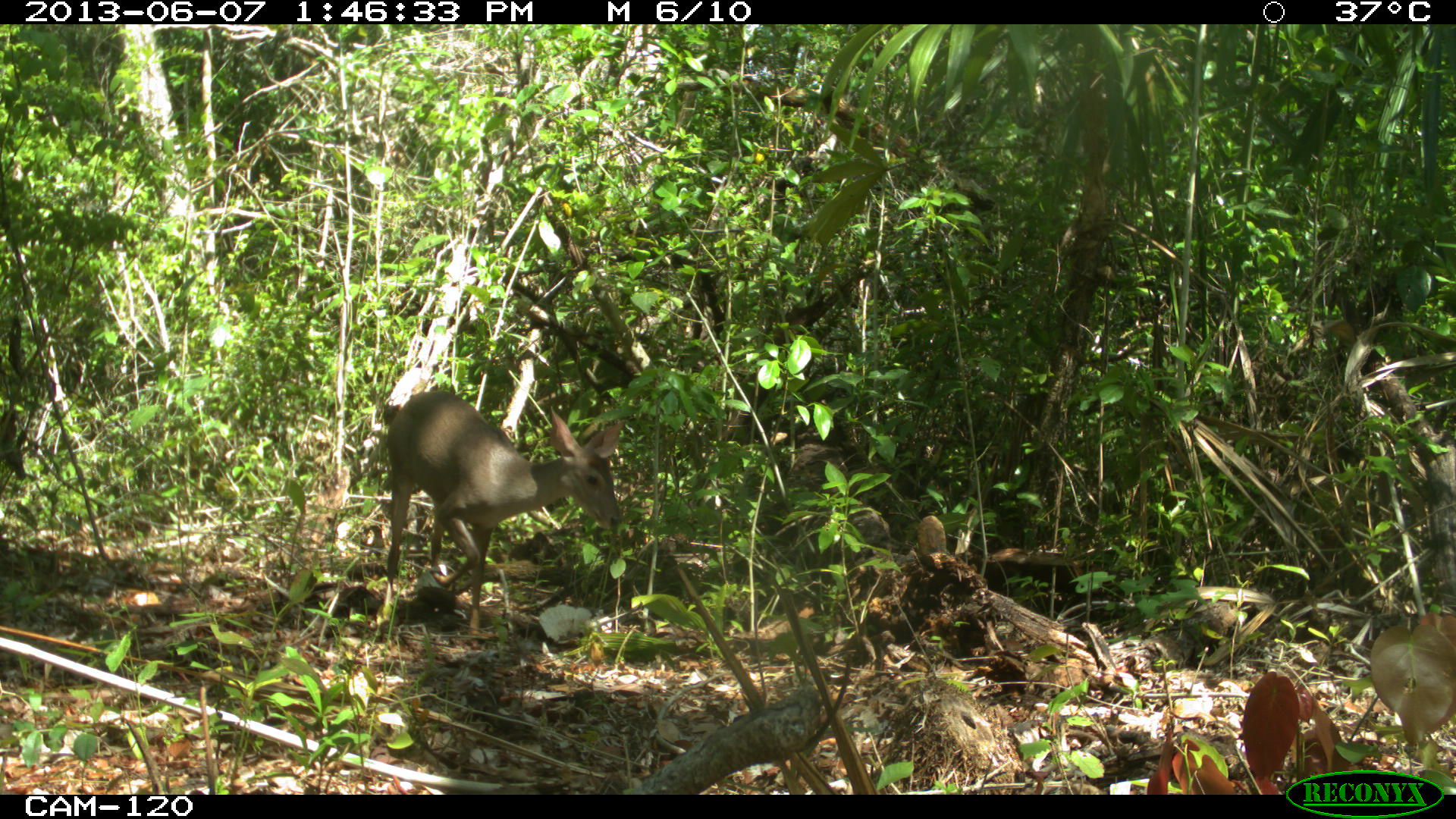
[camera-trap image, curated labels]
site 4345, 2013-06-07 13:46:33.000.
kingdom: Animalia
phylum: Chordata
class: Mammalia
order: Artiodactyla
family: Cervidae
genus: Odocoileus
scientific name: Odocoileus pandora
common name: yucatán brown brocket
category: mazama pandora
Mazama pandora (yucatán brown brocket) (Odocoileus pandora), count 1, sex female.